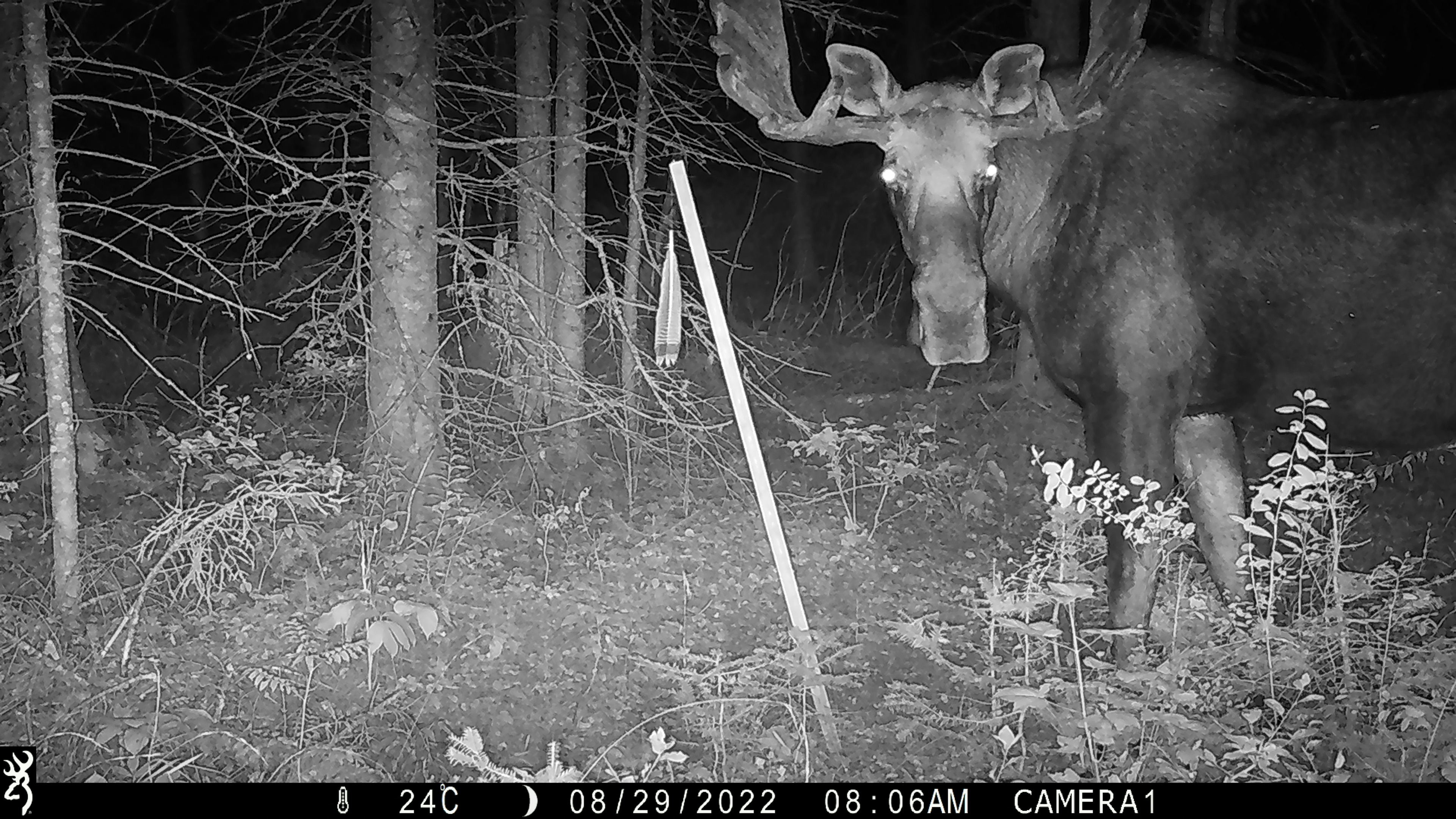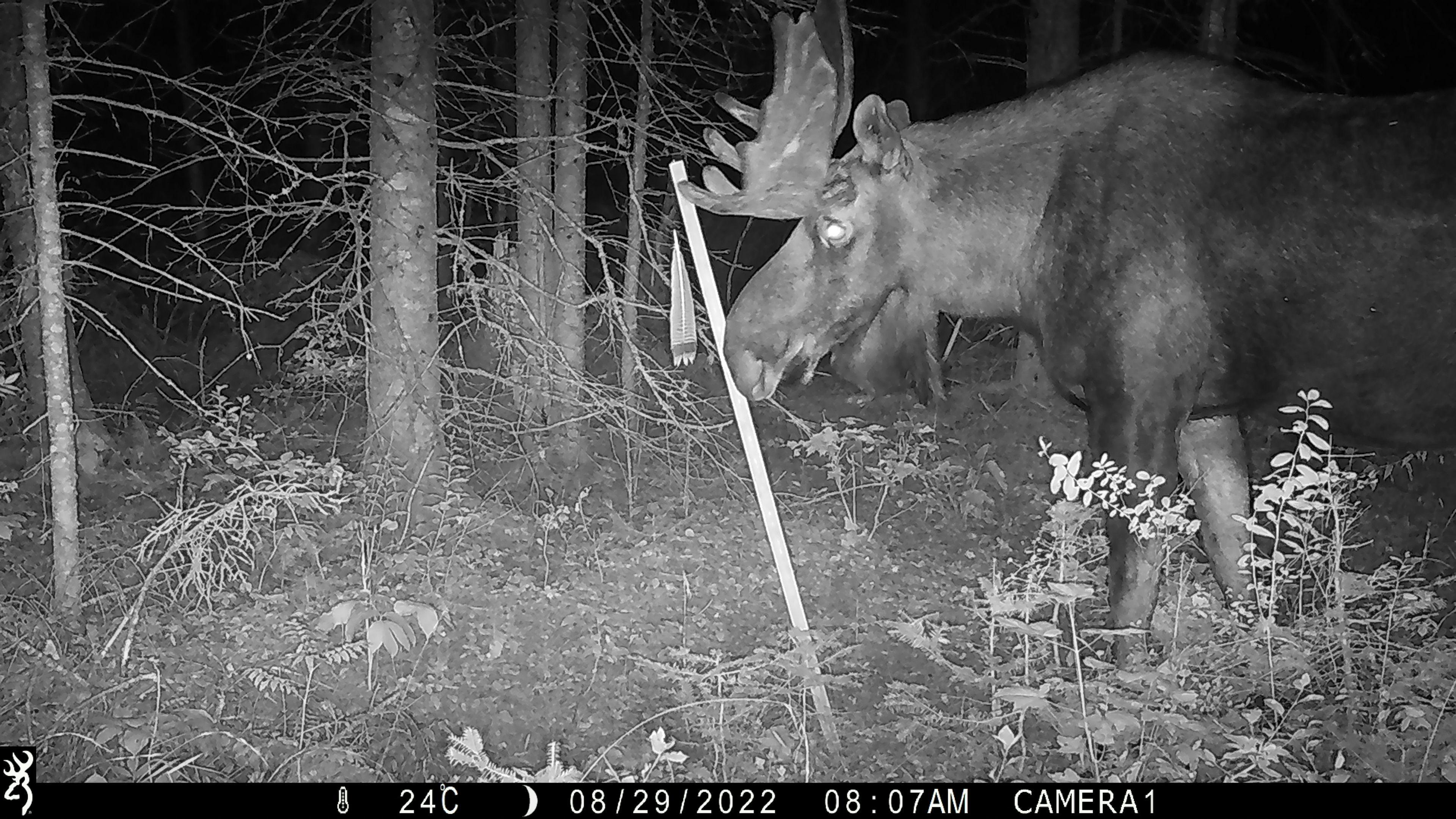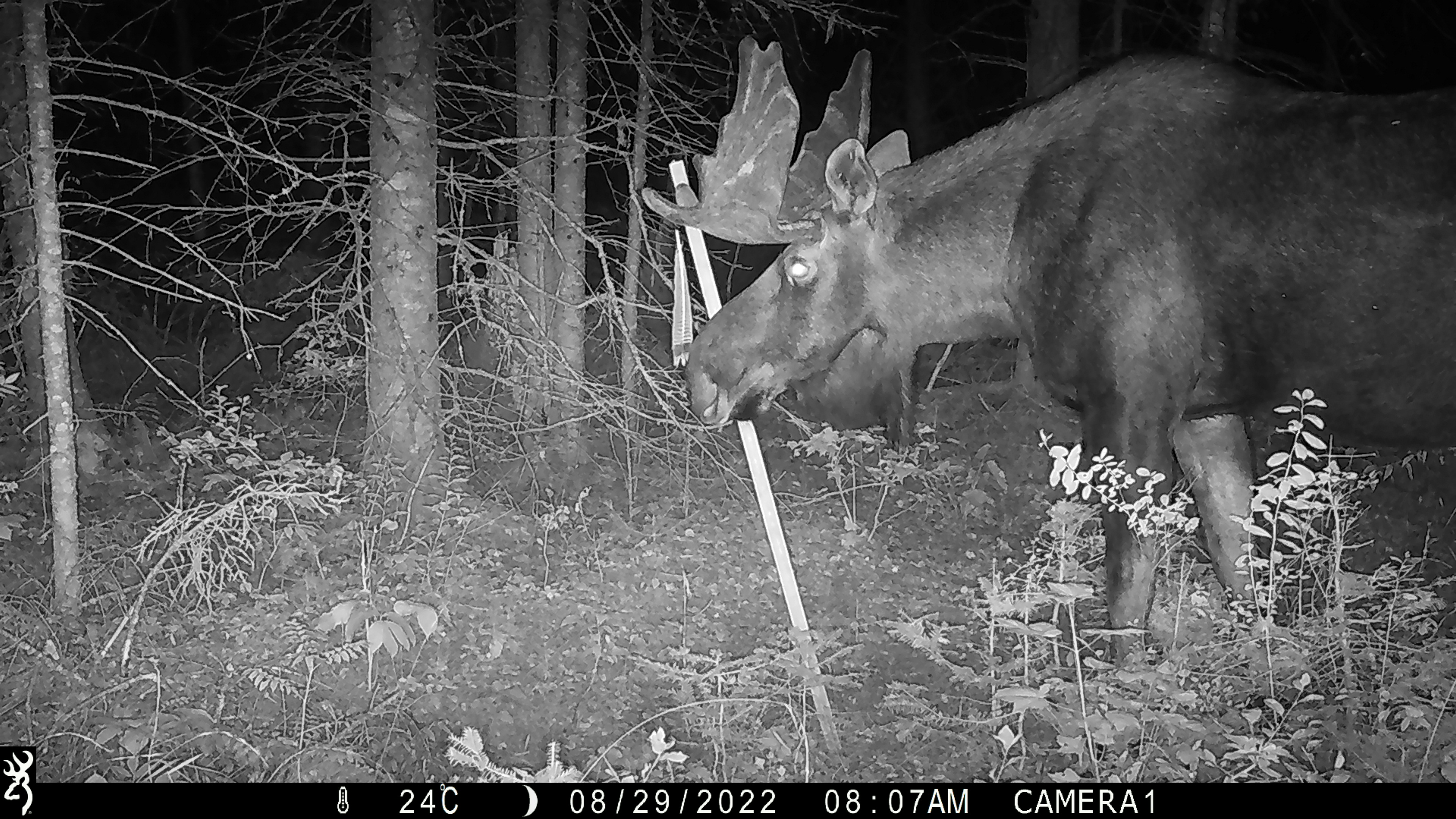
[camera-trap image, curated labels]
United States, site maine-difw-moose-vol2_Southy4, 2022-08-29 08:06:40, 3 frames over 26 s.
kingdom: Animalia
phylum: Chordata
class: Mammalia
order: Artiodactyla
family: Cervidae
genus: Alces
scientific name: Alces alces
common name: moose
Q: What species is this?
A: Moose (Alces alces).